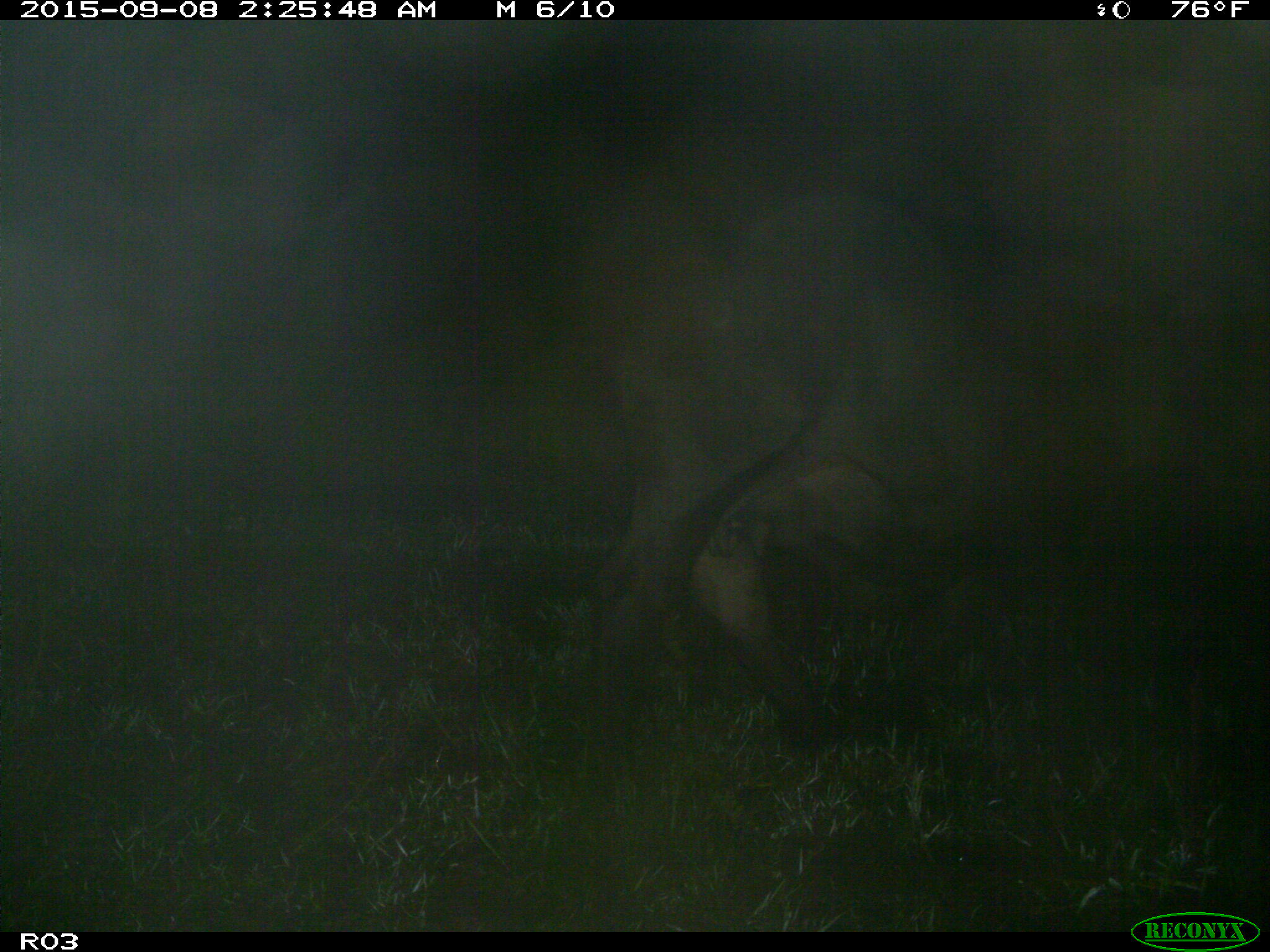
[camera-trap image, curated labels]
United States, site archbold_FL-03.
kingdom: Animalia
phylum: Chordata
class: Mammalia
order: Artiodactyla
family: Bovidae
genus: Bos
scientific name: Bos taurus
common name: domestic cow